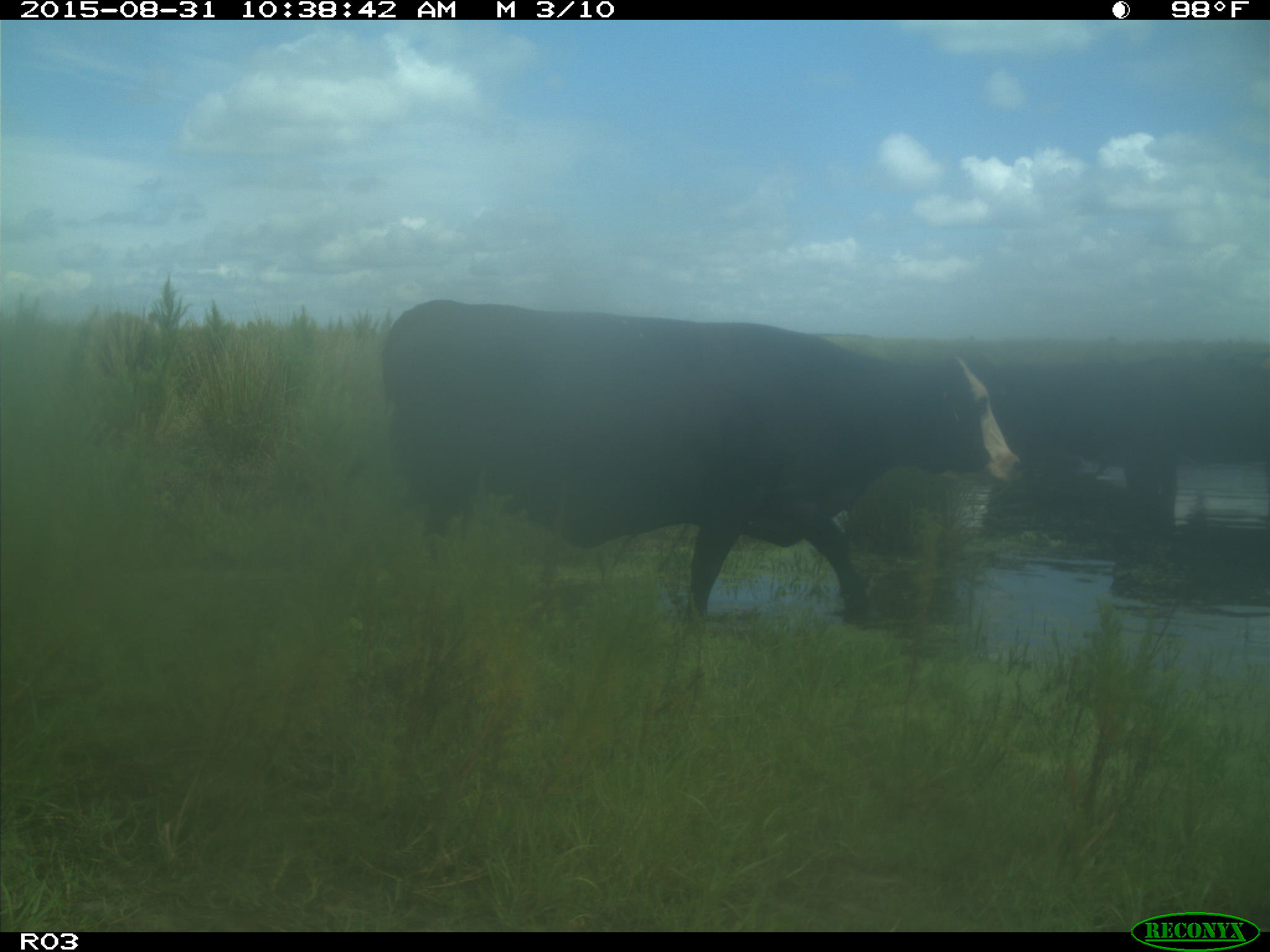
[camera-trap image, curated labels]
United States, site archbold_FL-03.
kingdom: Animalia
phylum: Chordata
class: Mammalia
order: Artiodactyla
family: Bovidae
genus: Bos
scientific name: Bos taurus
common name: domestic cow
Bos taurus (domestic cow).